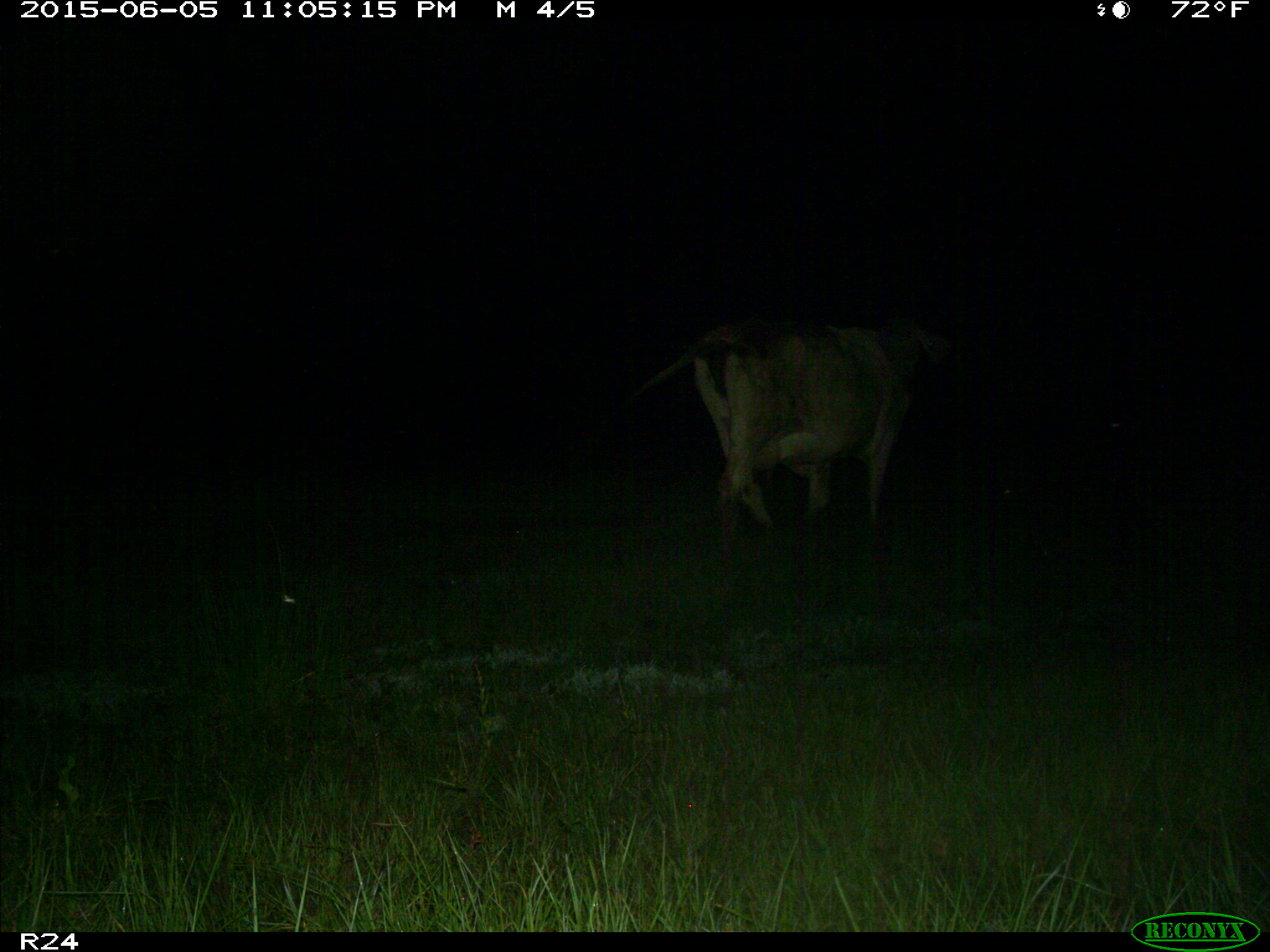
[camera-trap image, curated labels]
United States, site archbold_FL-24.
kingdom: Animalia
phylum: Chordata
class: Mammalia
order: Artiodactyla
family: Bovidae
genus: Bos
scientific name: Bos taurus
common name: domestic cow